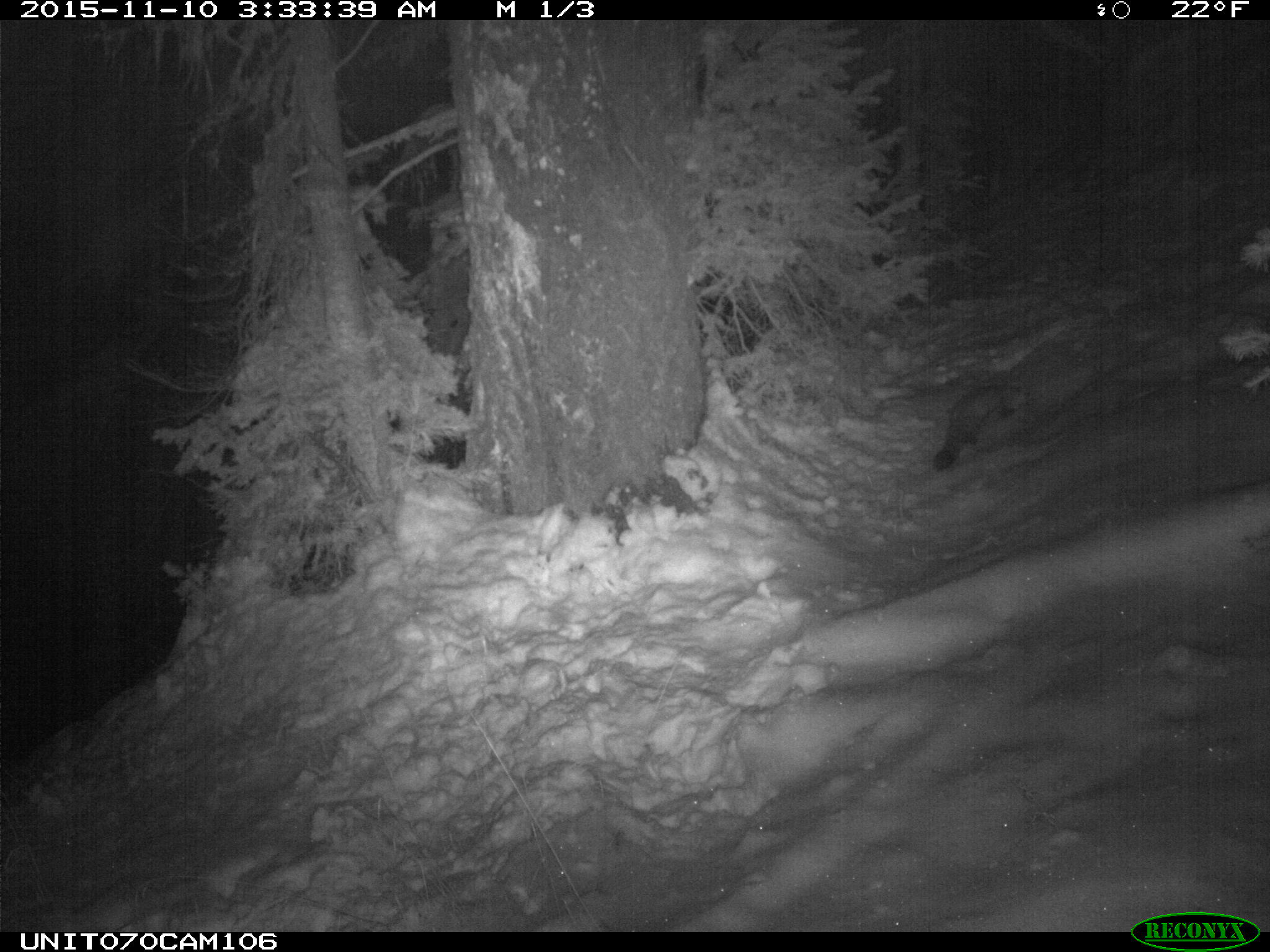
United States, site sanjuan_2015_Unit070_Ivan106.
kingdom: Animalia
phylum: Chordata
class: Mammalia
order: Carnivora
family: Mustelidae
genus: Martes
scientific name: Martes americana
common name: american marten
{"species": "Martes americana (american marten)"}